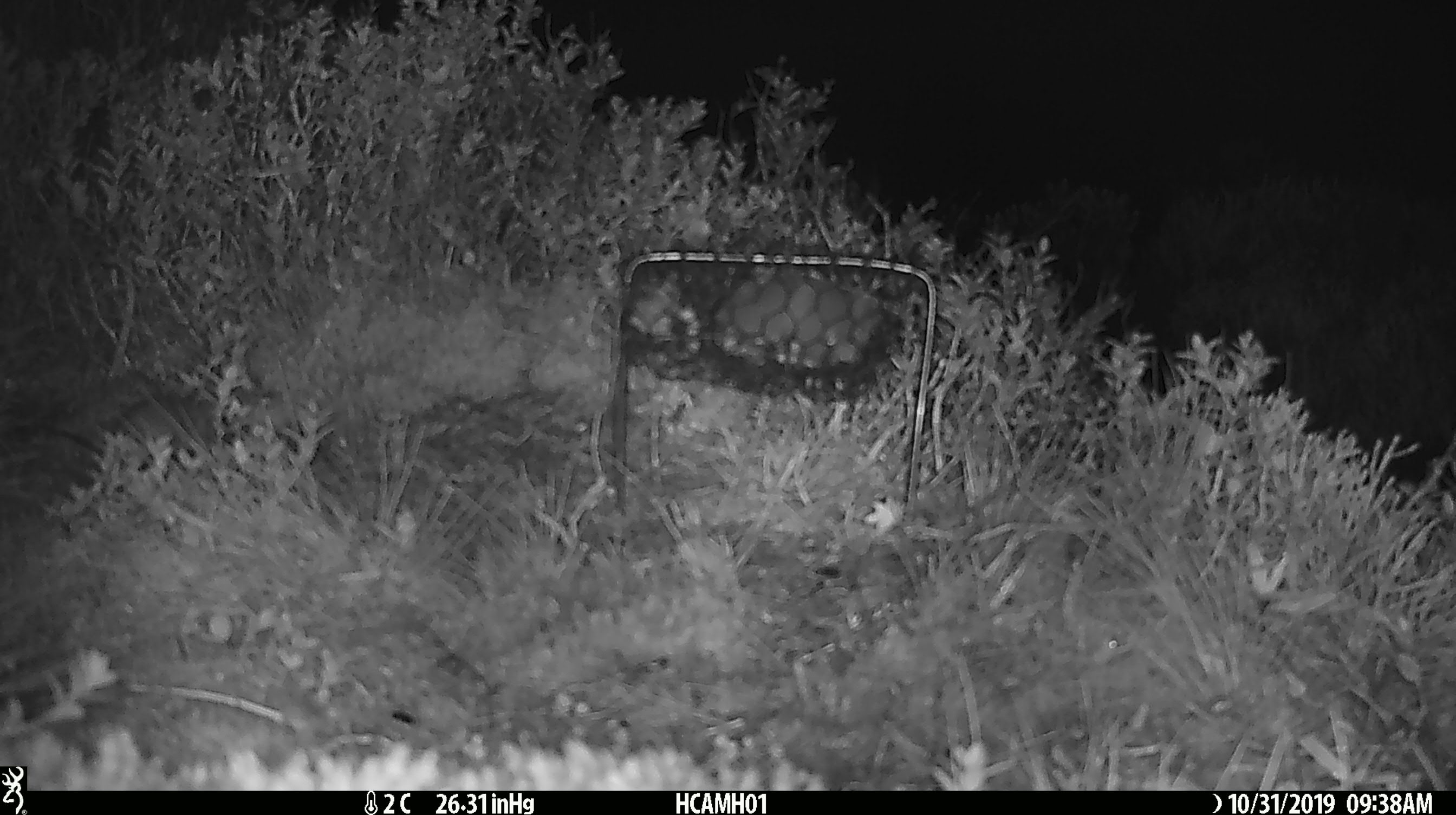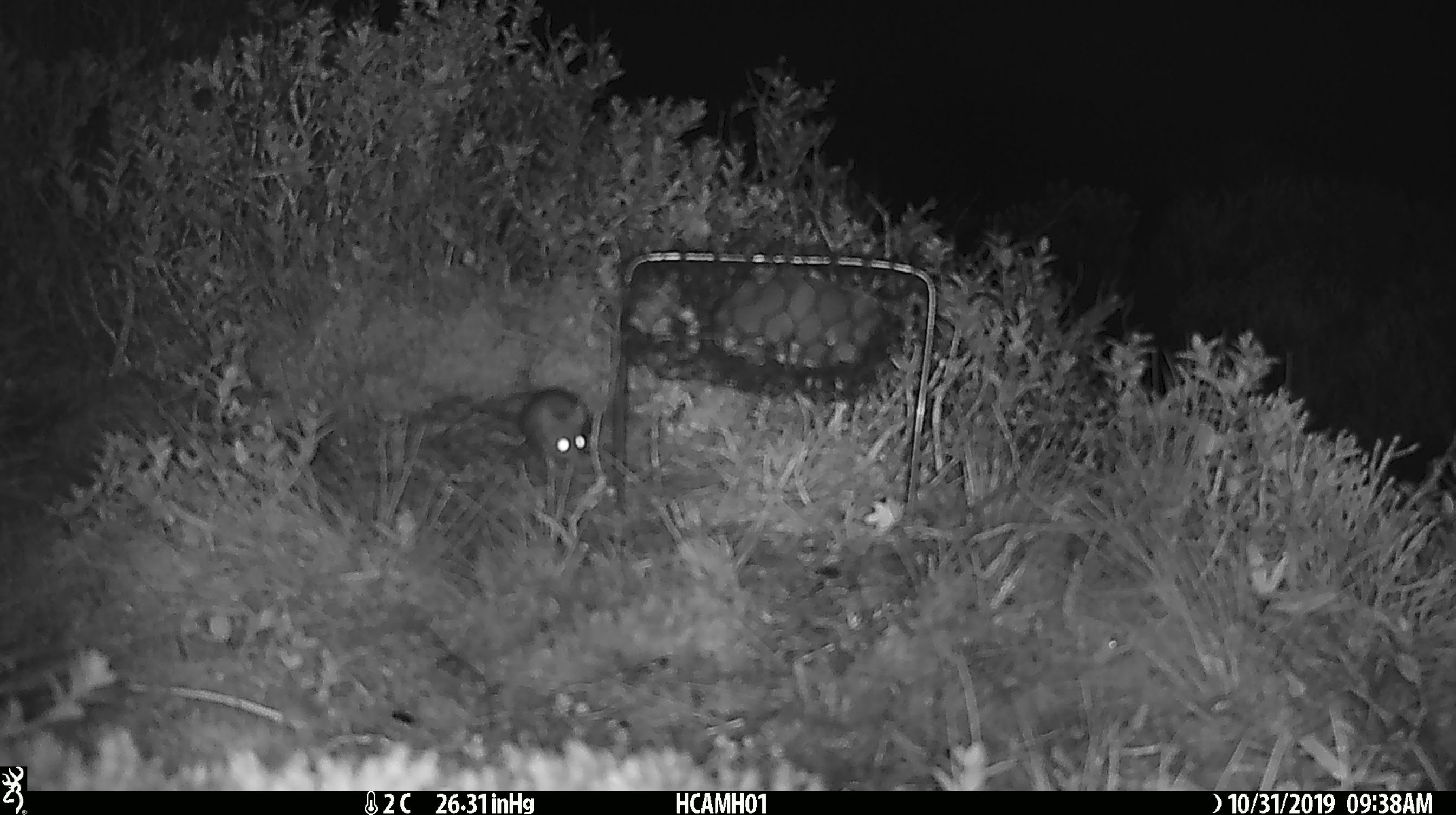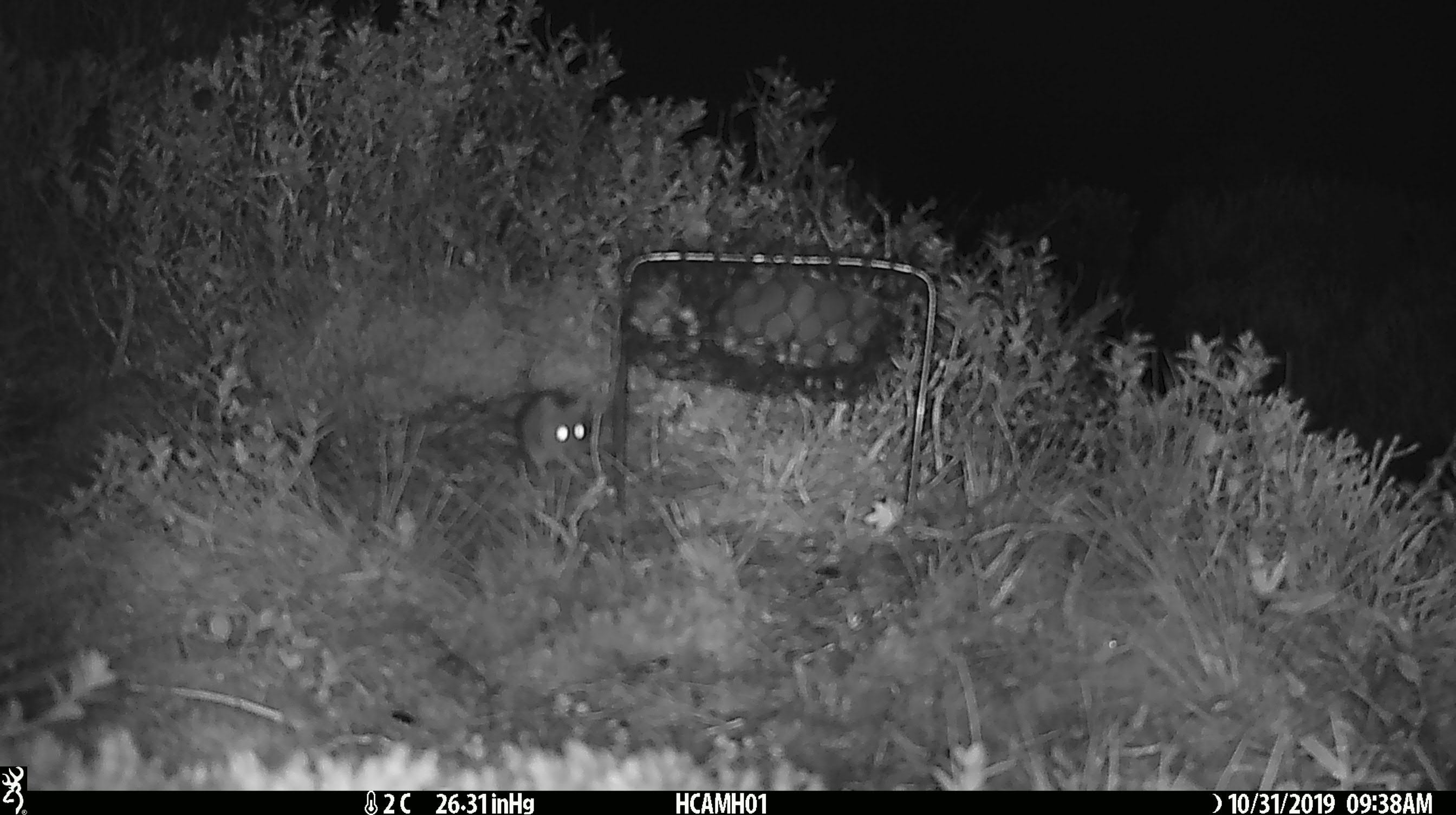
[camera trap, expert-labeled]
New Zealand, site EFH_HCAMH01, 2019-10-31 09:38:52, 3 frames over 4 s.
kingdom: Animalia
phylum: Chordata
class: Mammalia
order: Rodentia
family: Muridae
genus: Mus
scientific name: Mus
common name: mouse